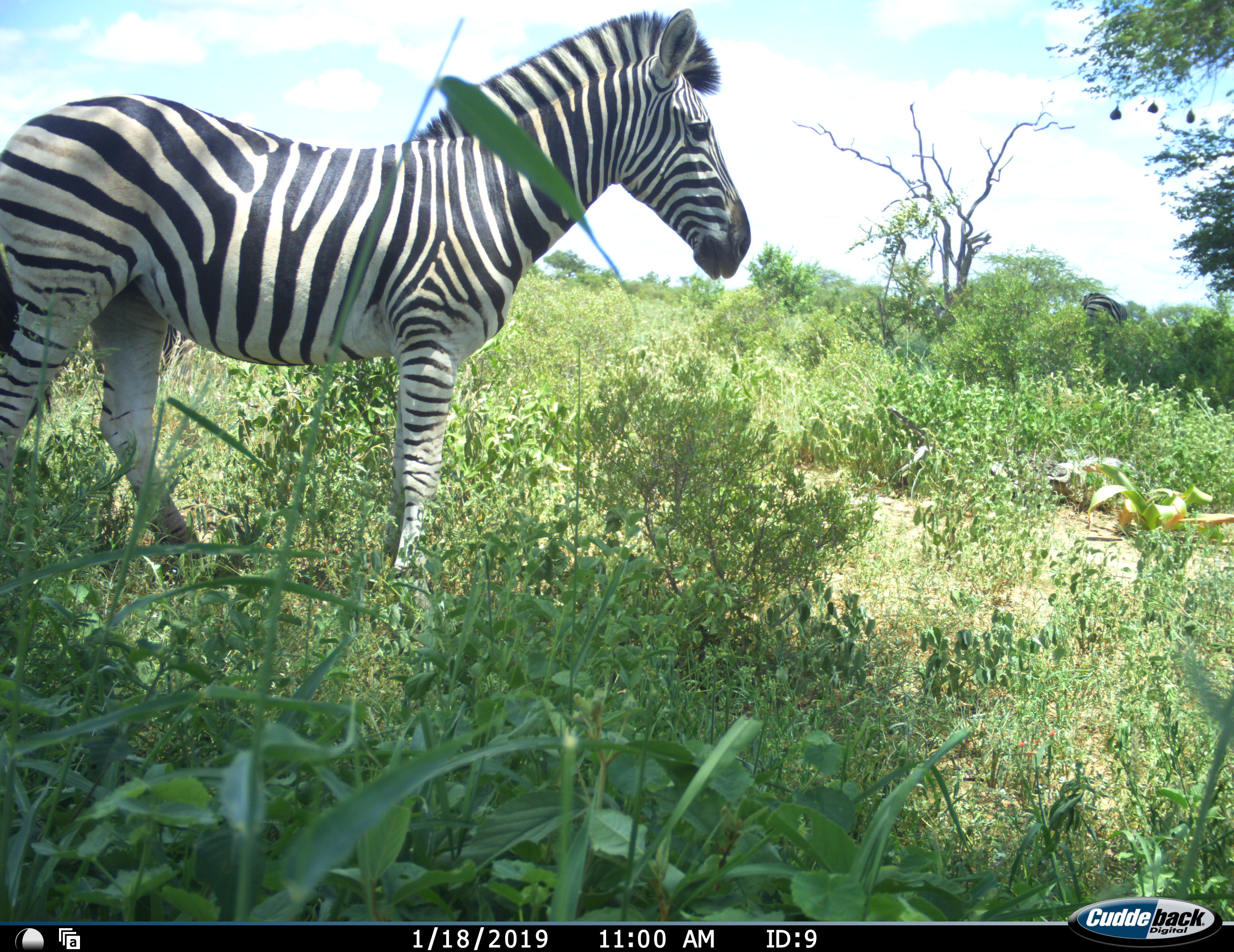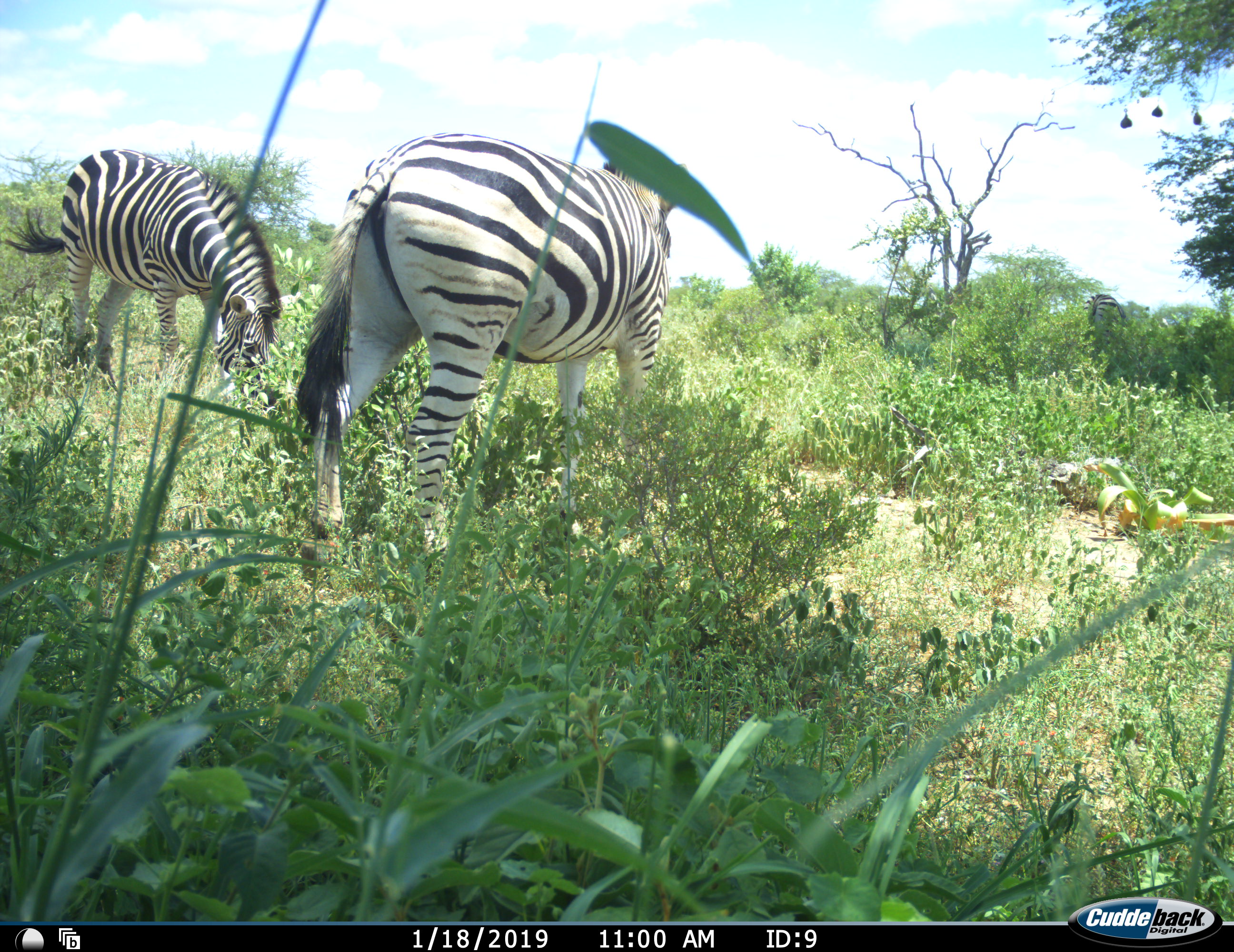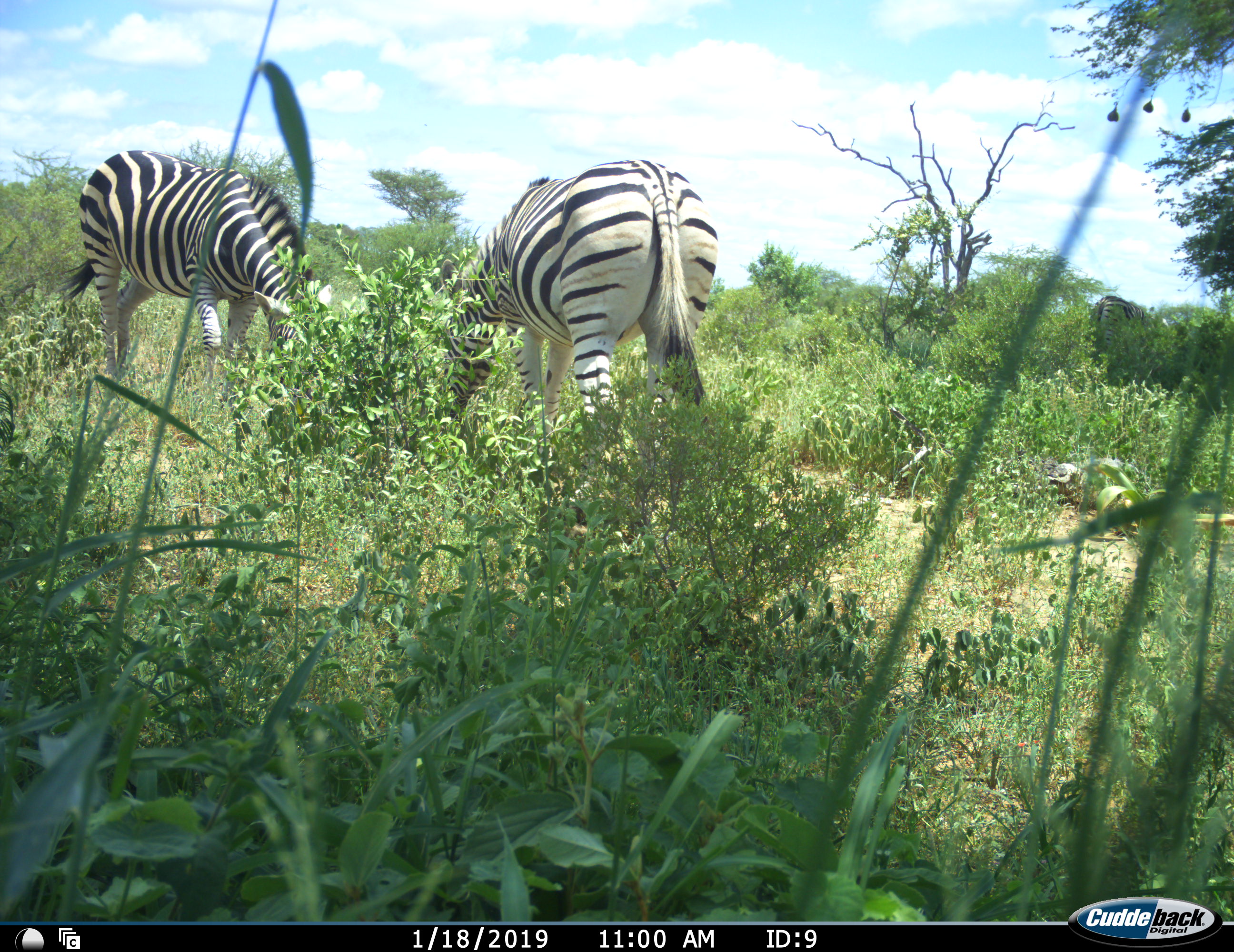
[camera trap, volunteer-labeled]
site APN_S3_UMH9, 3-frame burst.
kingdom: Animalia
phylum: Chordata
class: Mammalia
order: Perissodactyla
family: Equidae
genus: Equus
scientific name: Equus quagga burchellii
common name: burchell's zebra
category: zebraburchells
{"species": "zebraburchells (burchell's zebra) (Equus quagga burchellii)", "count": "2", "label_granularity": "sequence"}